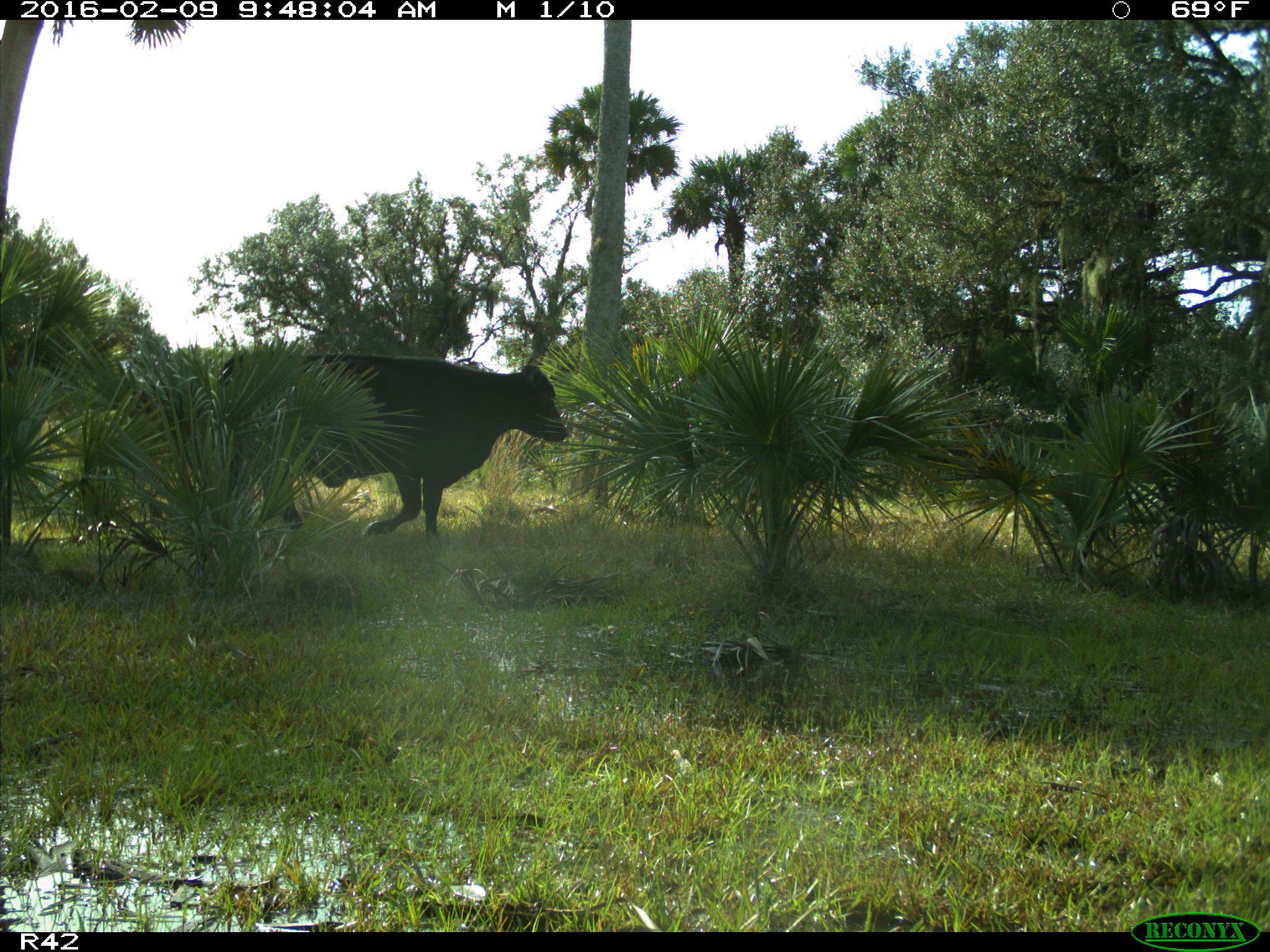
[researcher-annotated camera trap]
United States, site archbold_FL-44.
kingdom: Animalia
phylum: Chordata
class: Mammalia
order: Artiodactyla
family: Bovidae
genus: Bos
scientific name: Bos taurus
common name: domestic cow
Bos taurus (domestic cow).